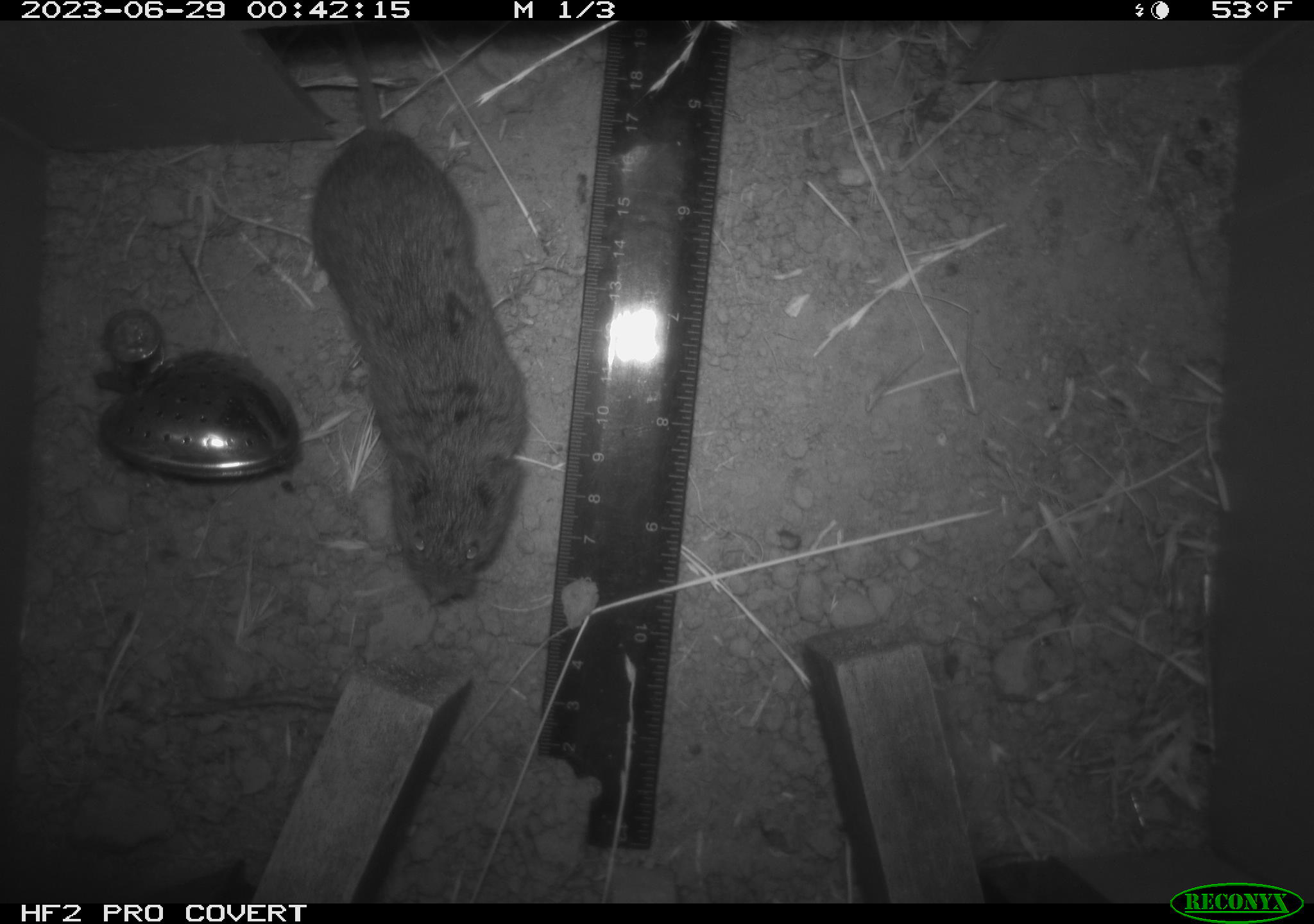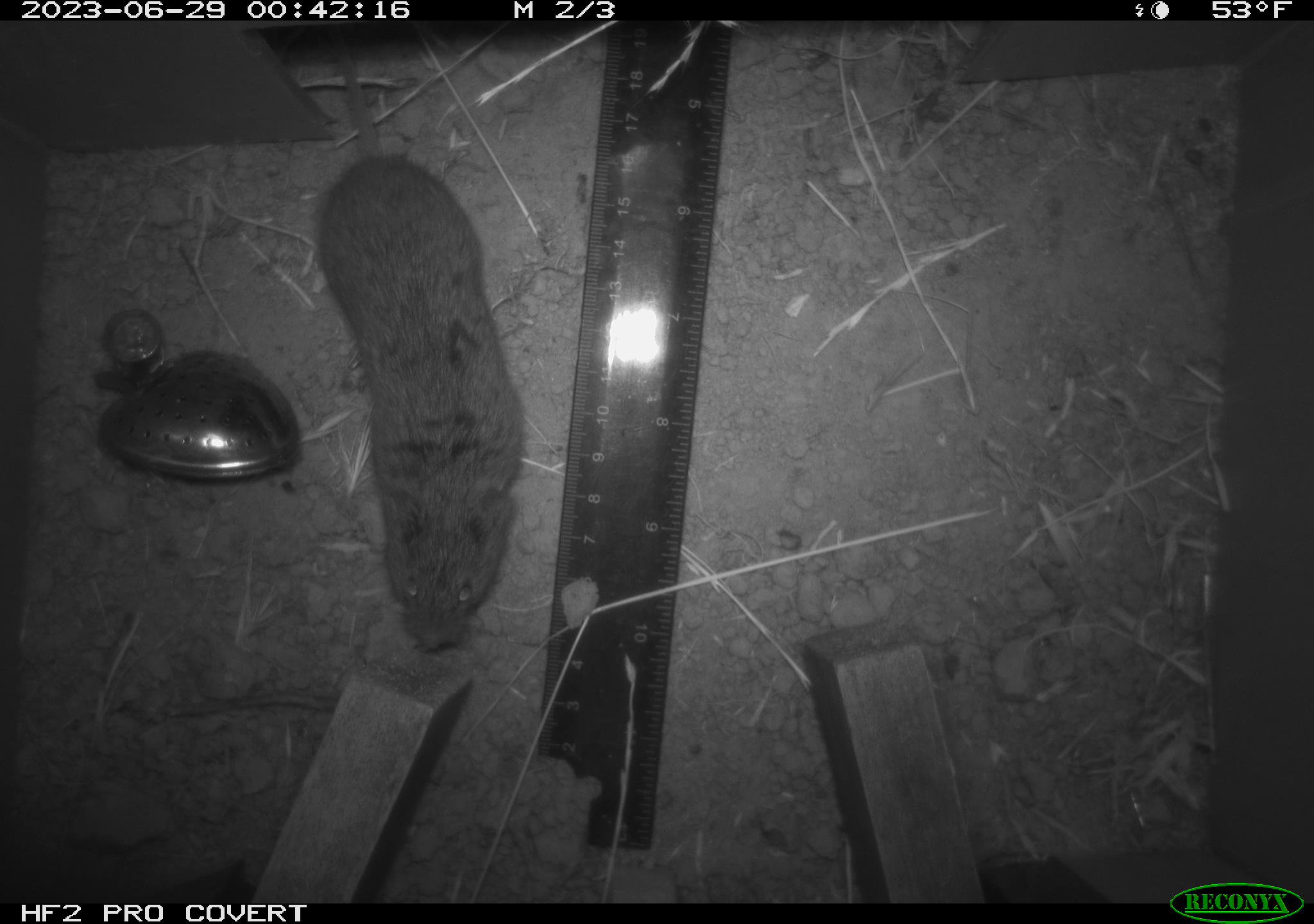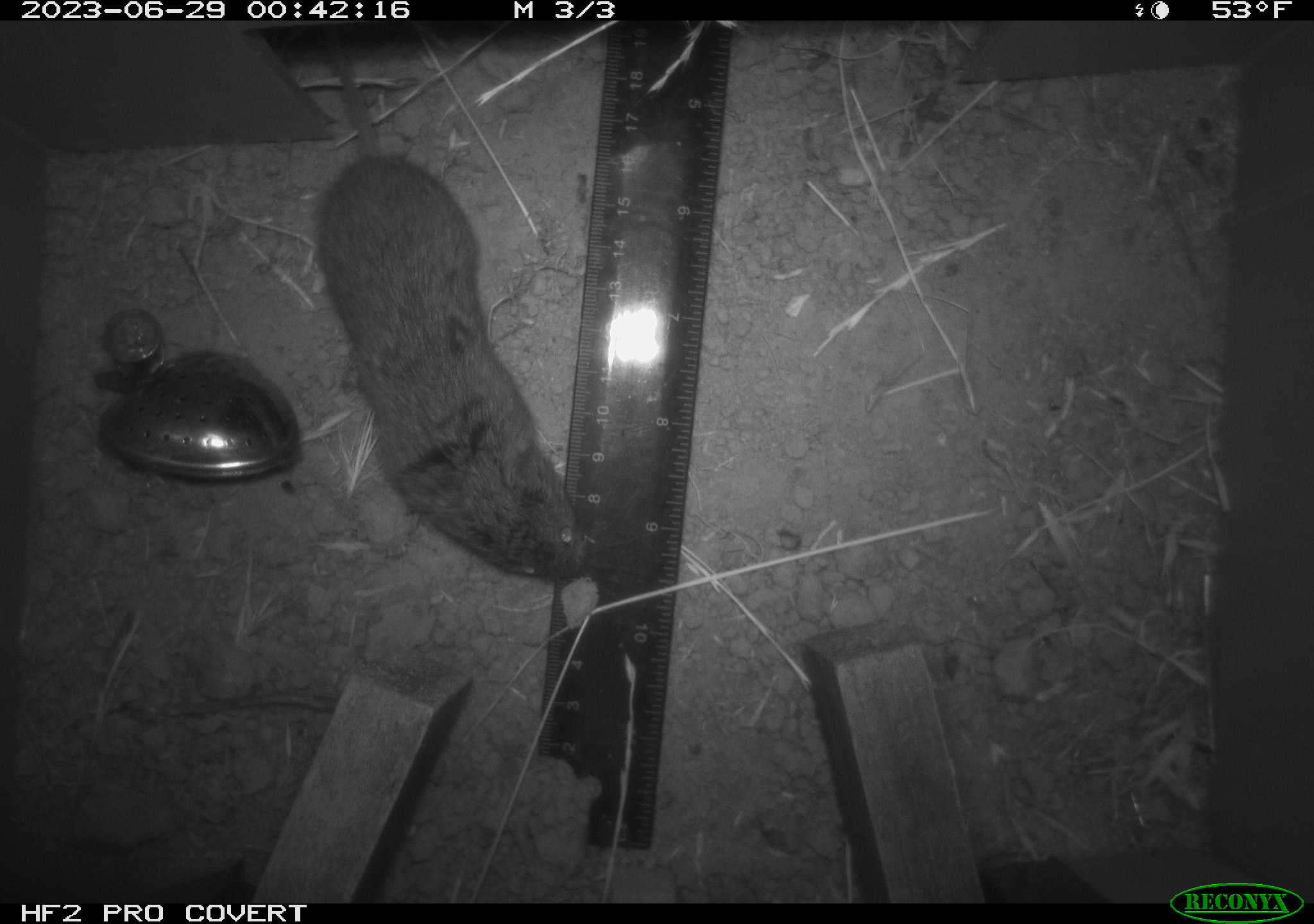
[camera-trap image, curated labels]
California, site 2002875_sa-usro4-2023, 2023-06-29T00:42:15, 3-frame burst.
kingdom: Animalia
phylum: Chordata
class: Mammalia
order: Rodentia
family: Cricetidae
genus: Microtus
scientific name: Microtus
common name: meadow vole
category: microtus species